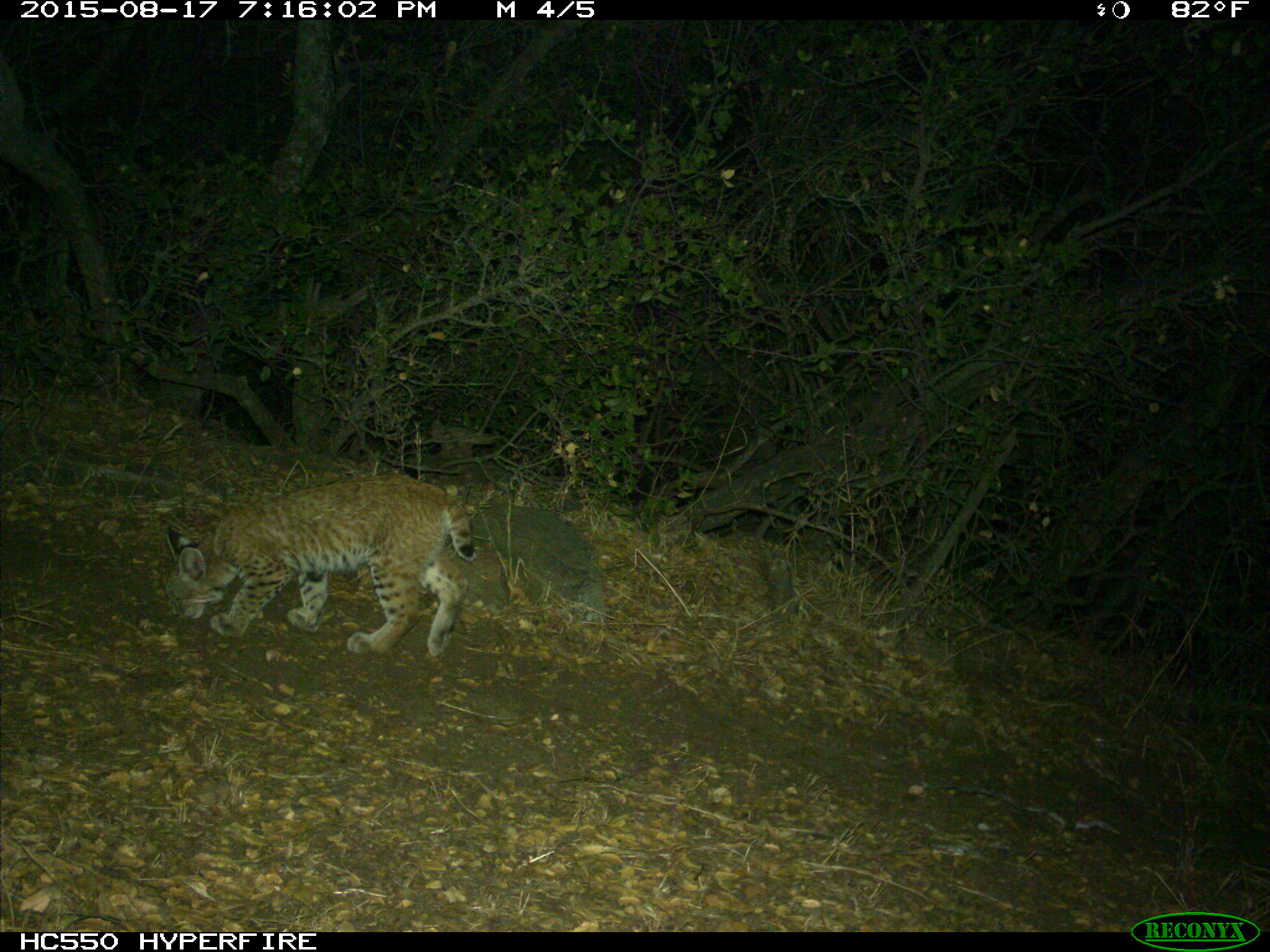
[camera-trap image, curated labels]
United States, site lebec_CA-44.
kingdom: Animalia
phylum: Chordata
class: Mammalia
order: Carnivora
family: Felidae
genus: Lynx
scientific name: Lynx rufus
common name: bobcat